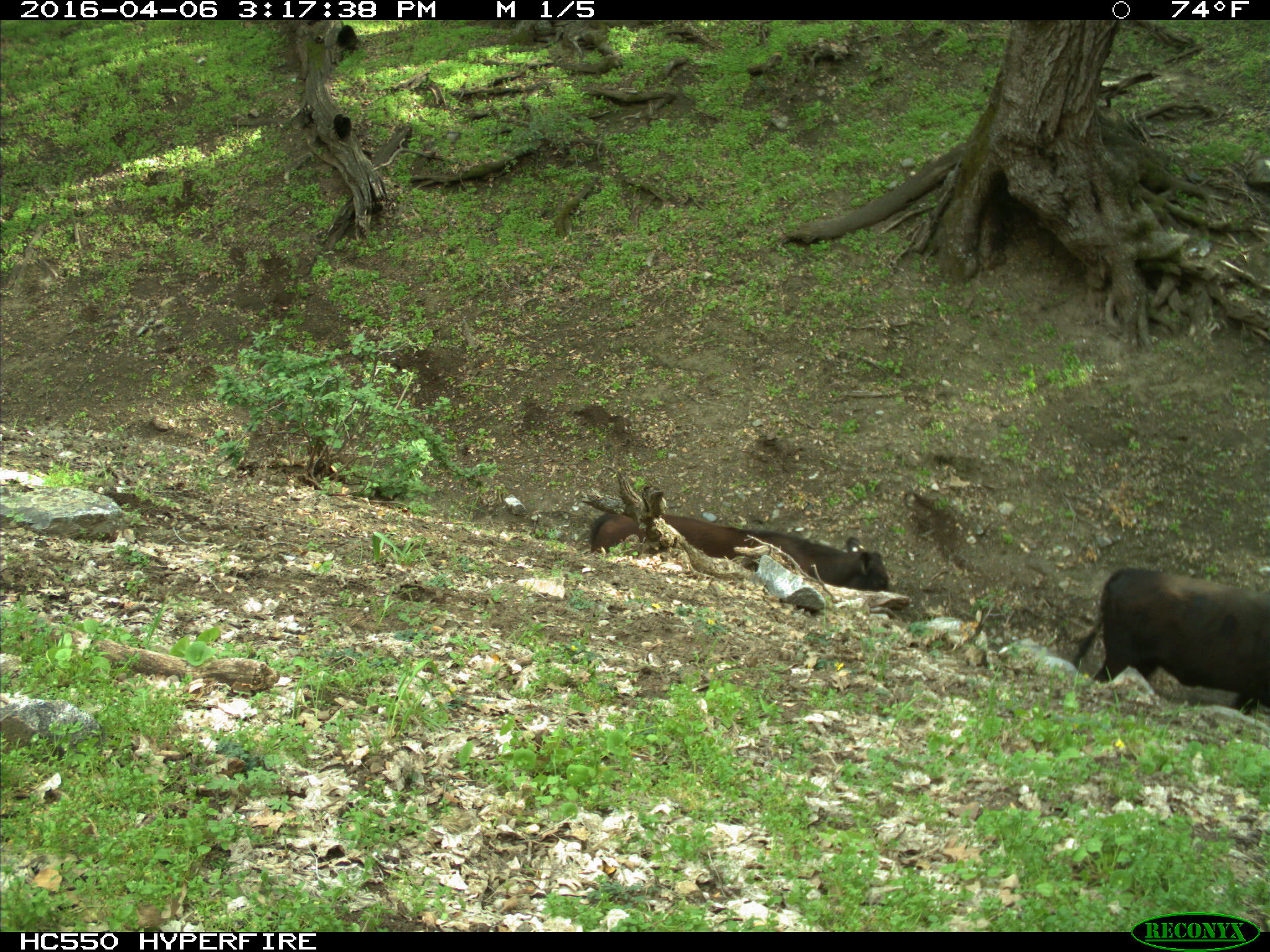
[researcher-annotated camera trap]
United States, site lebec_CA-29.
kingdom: Animalia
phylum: Chordata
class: Mammalia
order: Artiodactyla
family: Bovidae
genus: Bos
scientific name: Bos taurus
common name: domestic cow